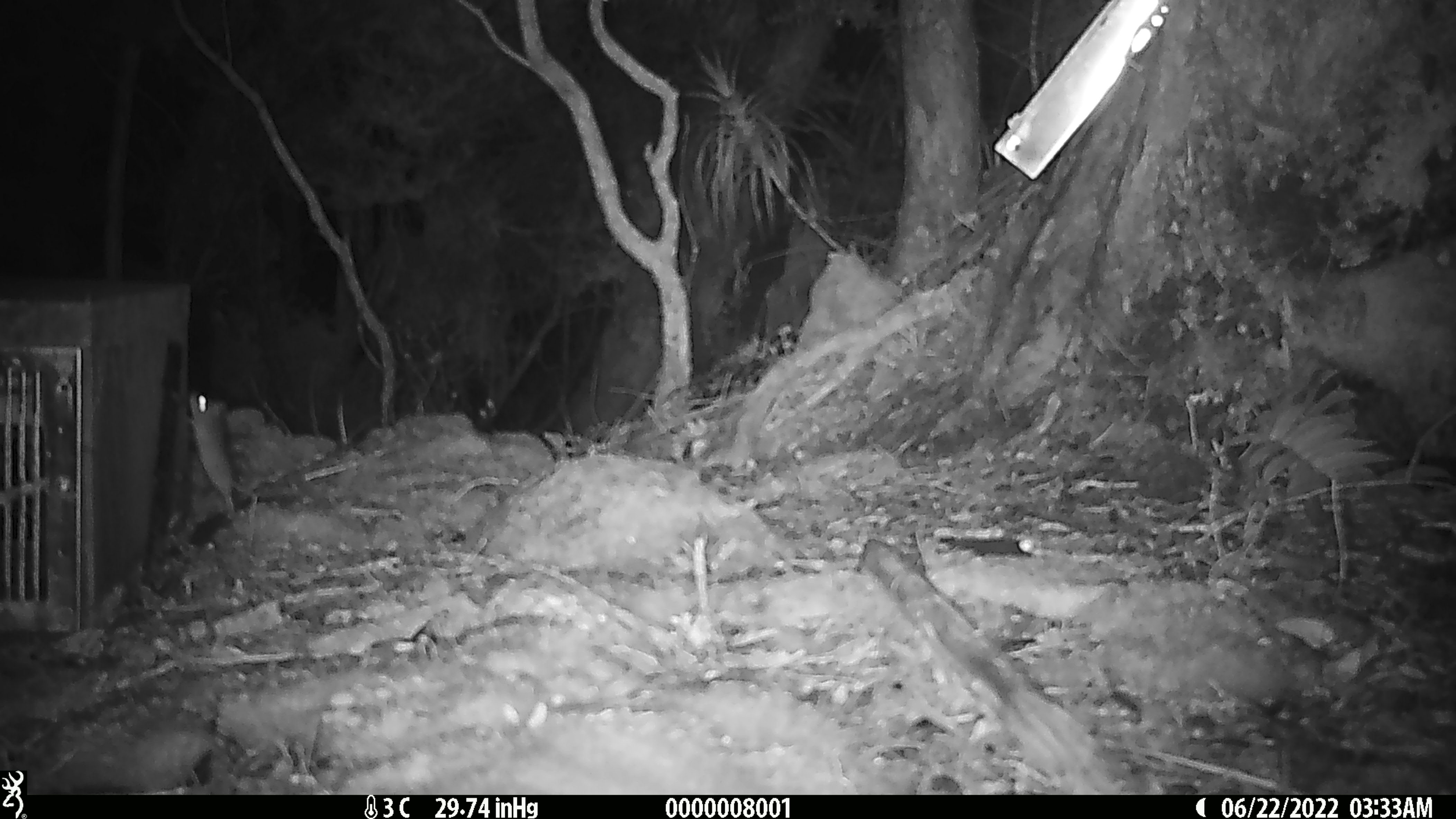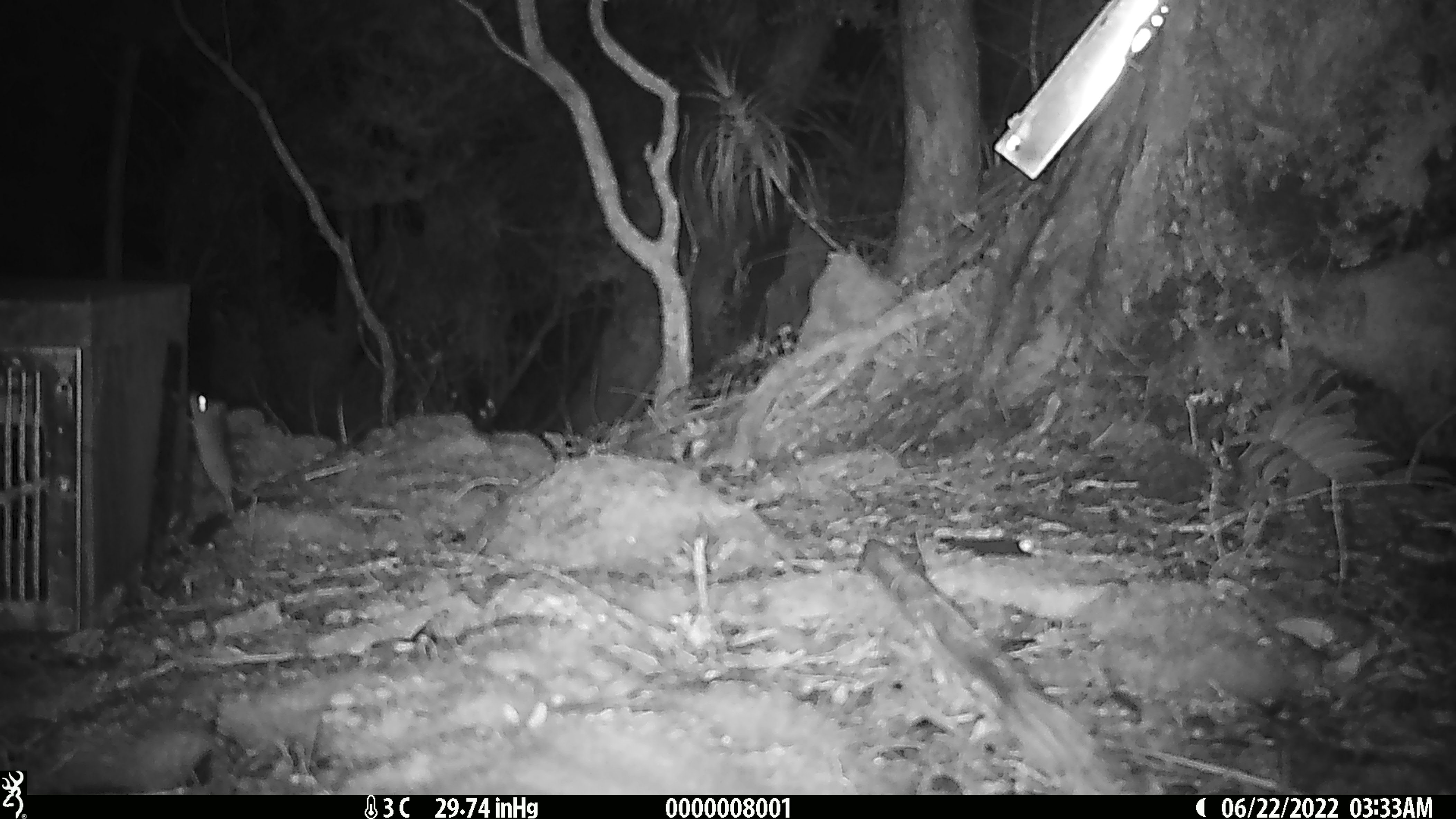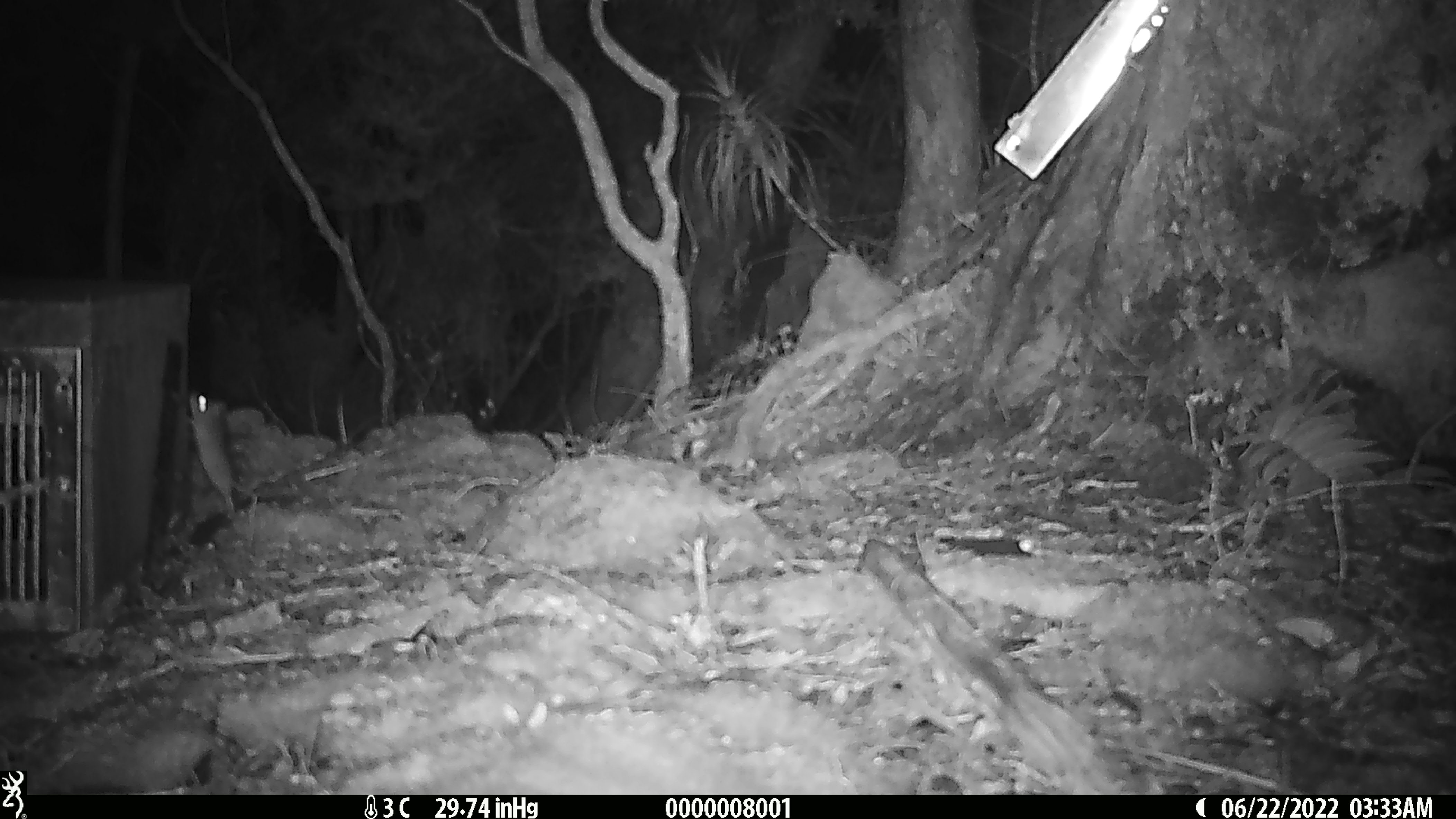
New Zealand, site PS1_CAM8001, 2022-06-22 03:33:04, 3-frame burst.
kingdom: Animalia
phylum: Chordata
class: Mammalia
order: Rodentia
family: Muridae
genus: Mus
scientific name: Mus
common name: mouse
Mouse (Mus).